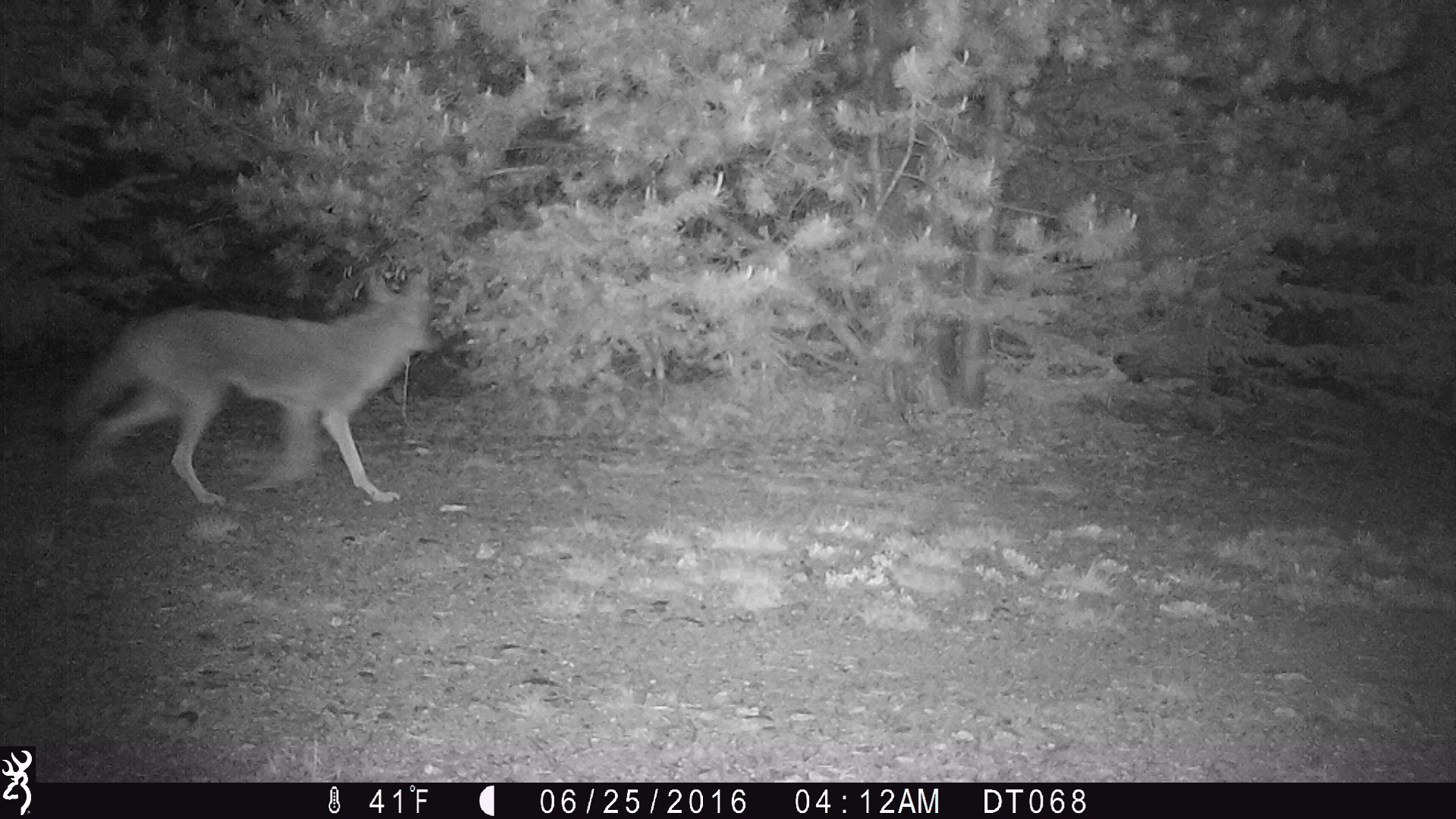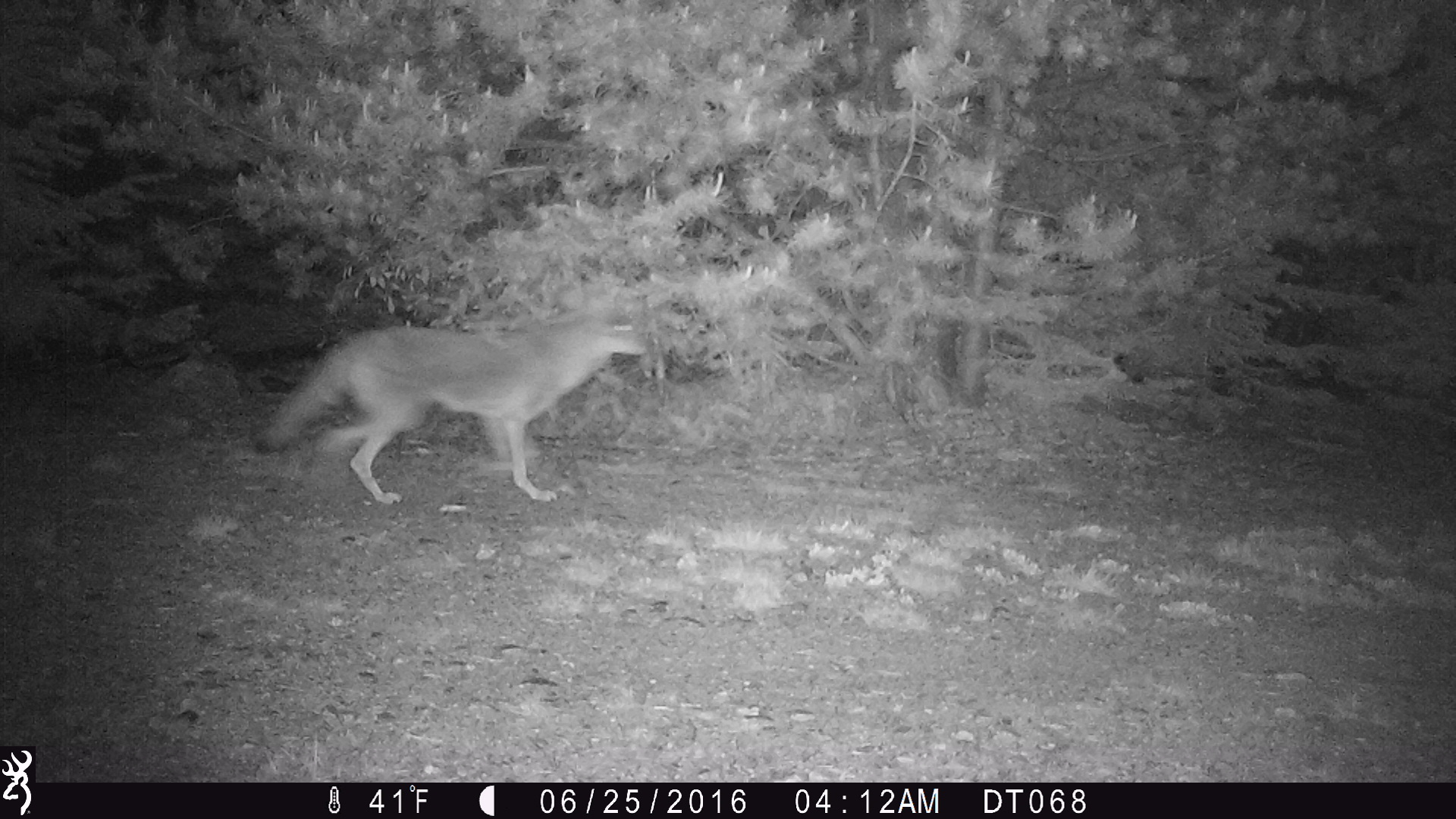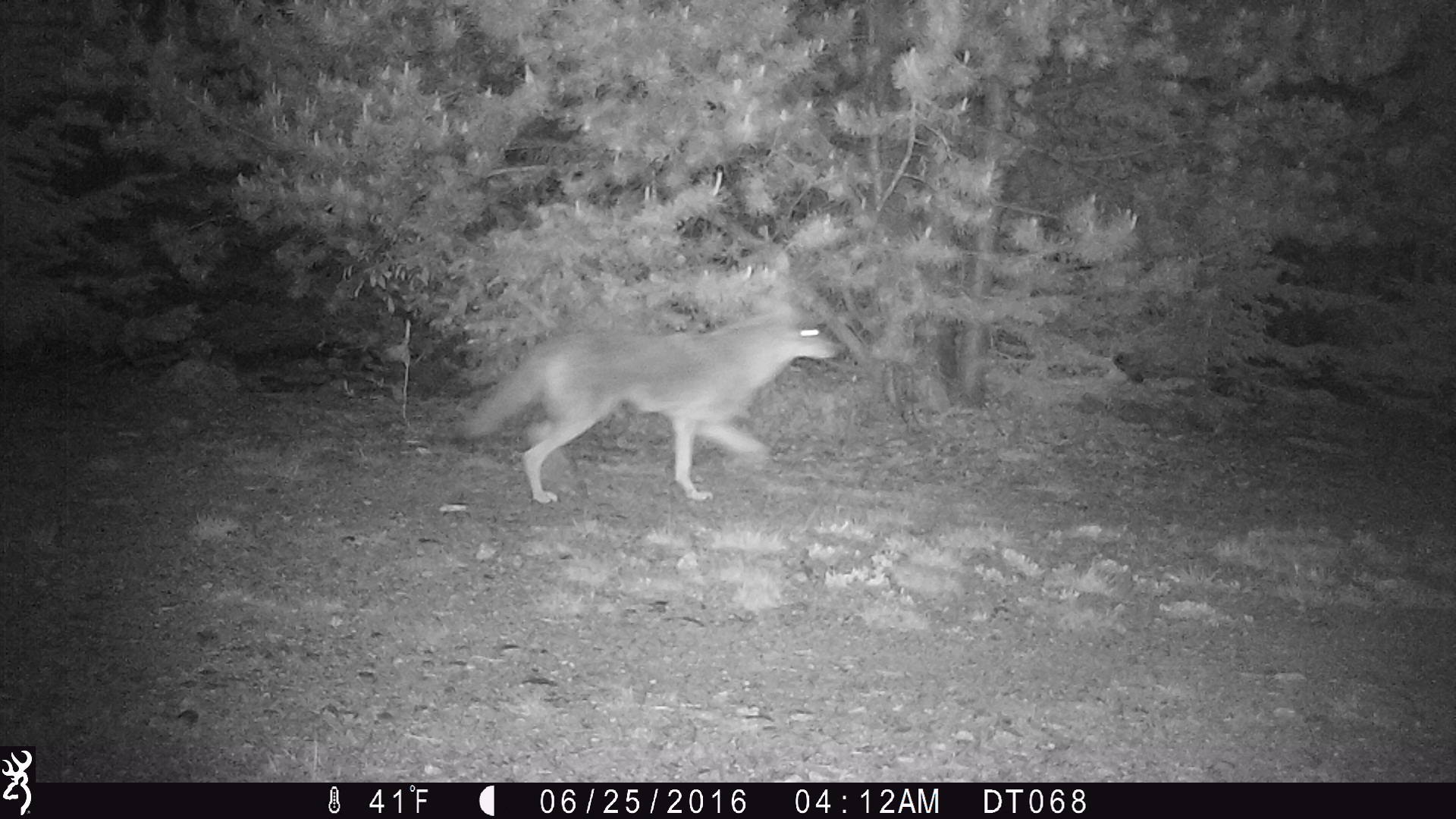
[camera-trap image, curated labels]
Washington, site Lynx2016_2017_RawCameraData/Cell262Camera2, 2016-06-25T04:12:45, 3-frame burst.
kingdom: Animalia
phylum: Chordata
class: Mammalia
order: Carnivora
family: Canidae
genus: Canis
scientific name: Canis latrans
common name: coyote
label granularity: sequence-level